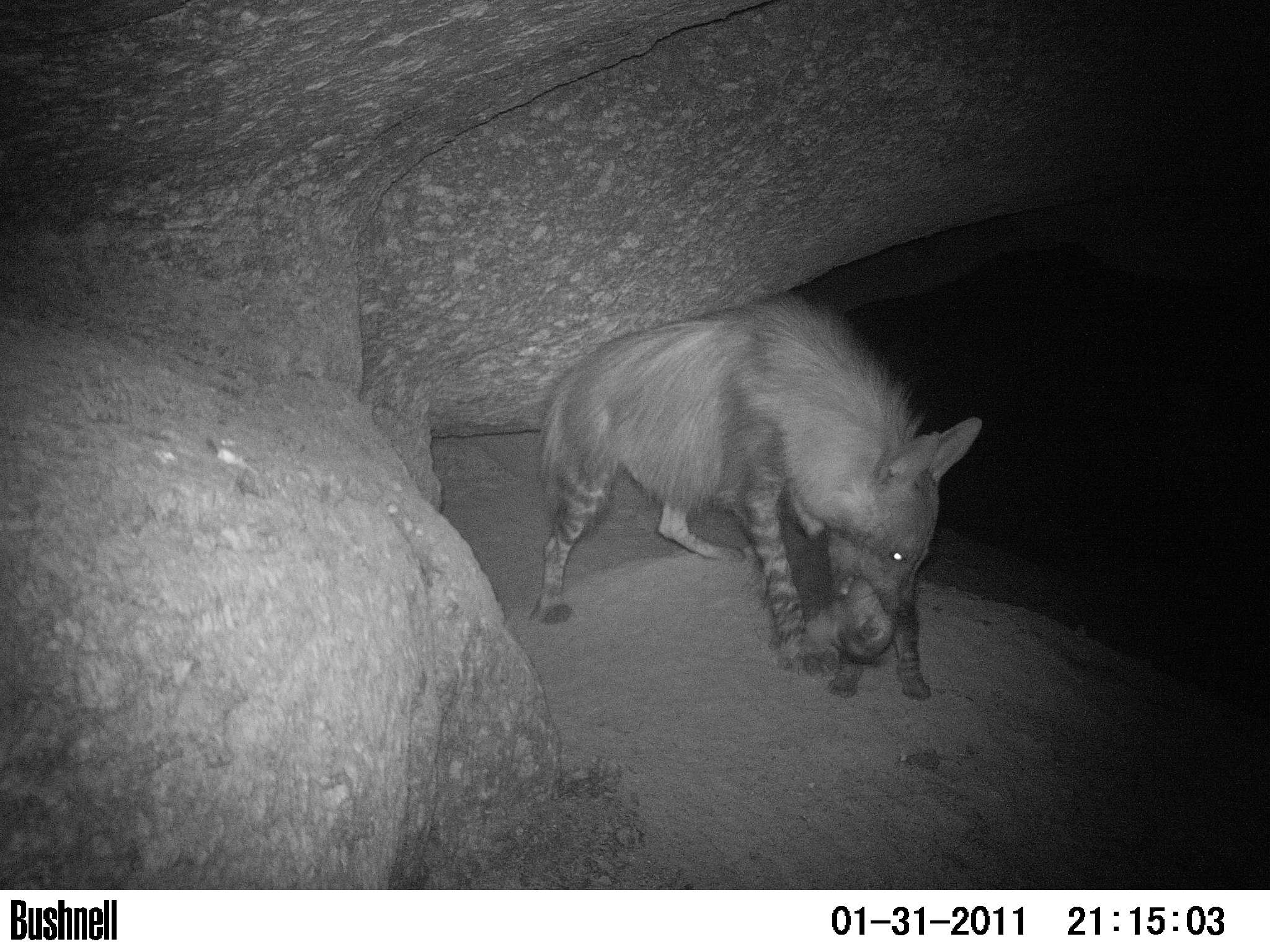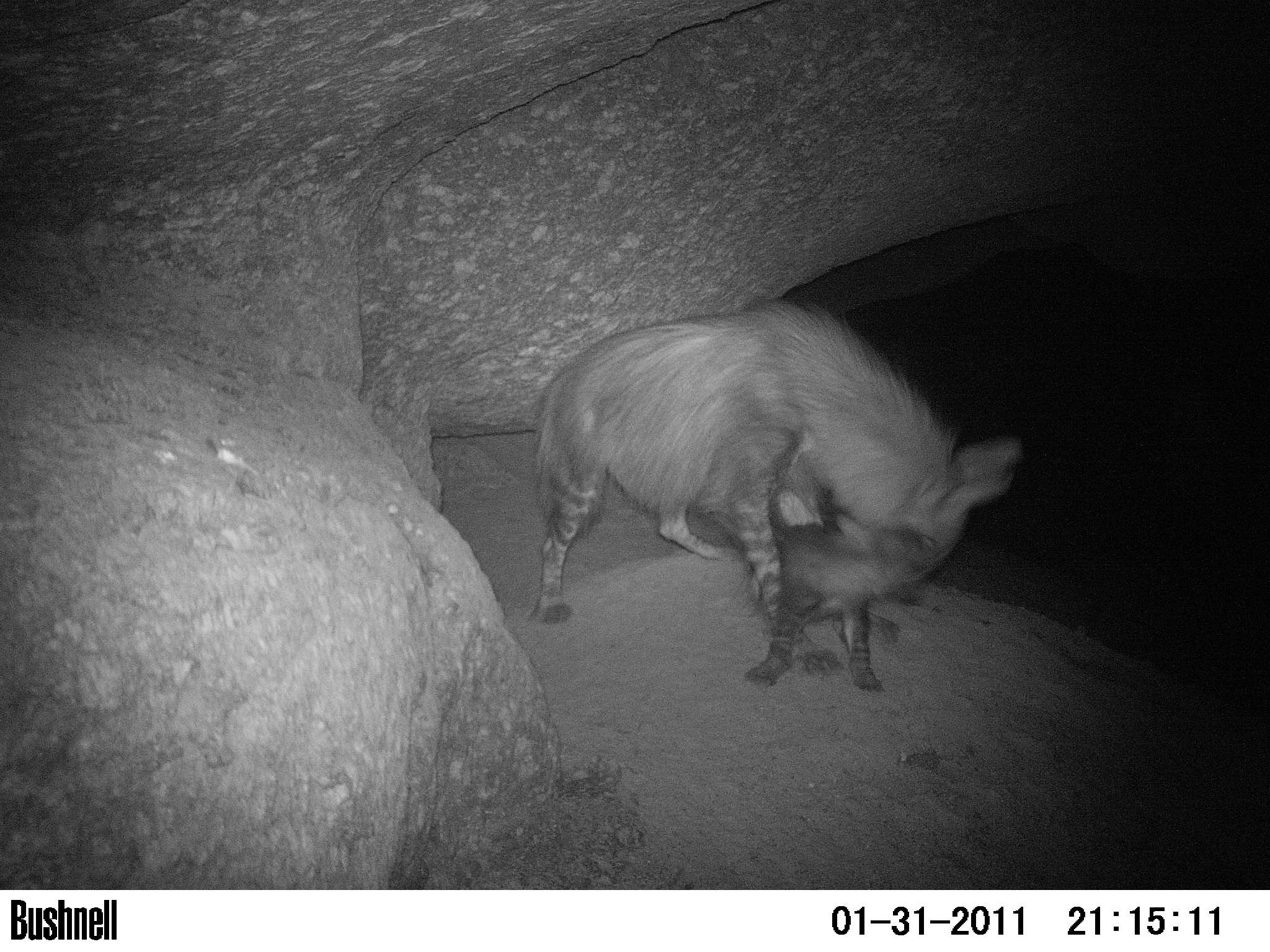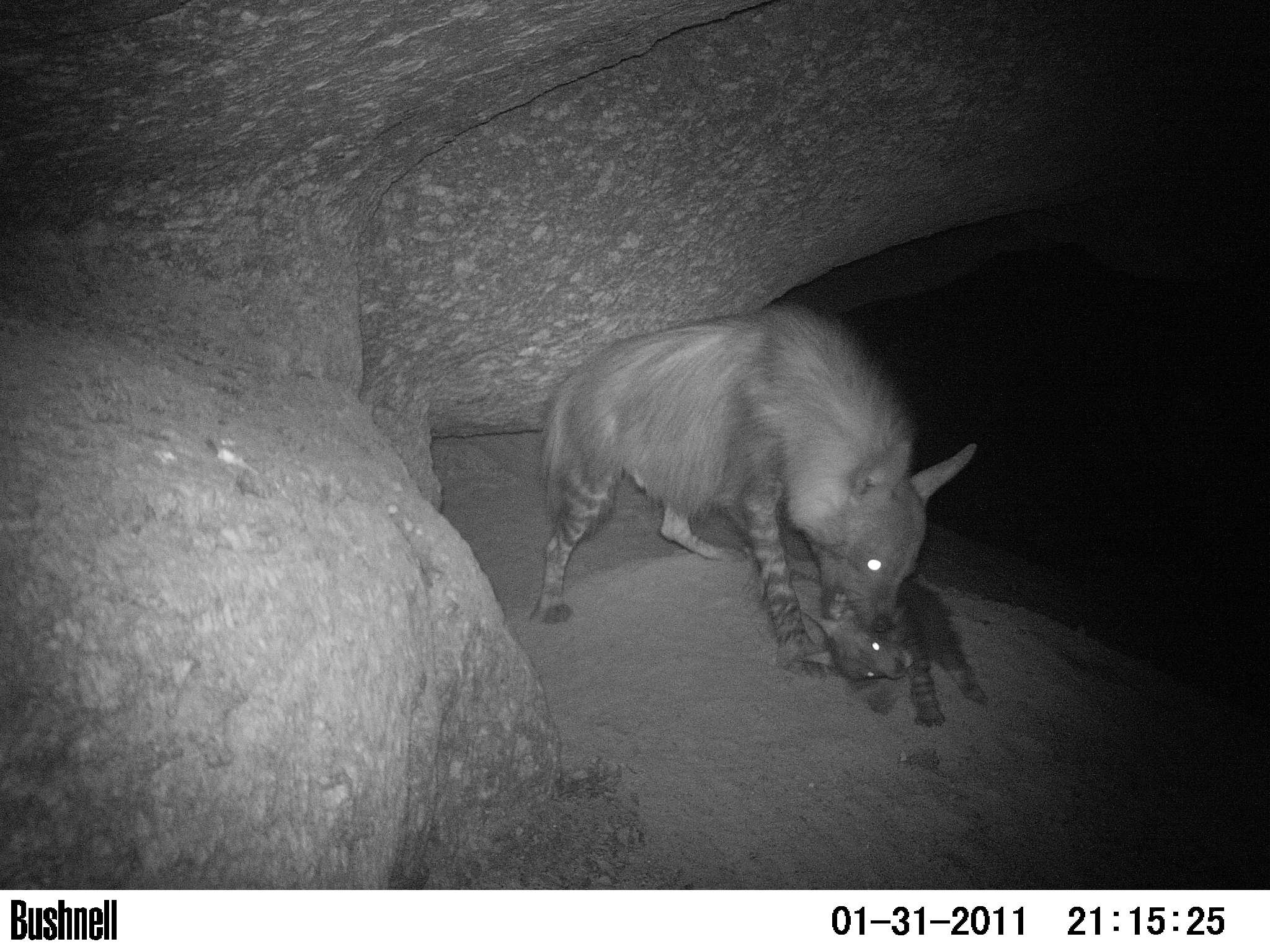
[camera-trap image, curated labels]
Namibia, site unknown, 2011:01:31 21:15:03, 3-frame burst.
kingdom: Animalia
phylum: Chordata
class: Mammalia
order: Carnivora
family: Hyaenidae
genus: Parahyaena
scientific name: Parahyaena brunnea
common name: brown hyena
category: hyaena brunnea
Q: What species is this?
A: Hyaena brunnea (brown hyena) (Parahyaena brunnea).